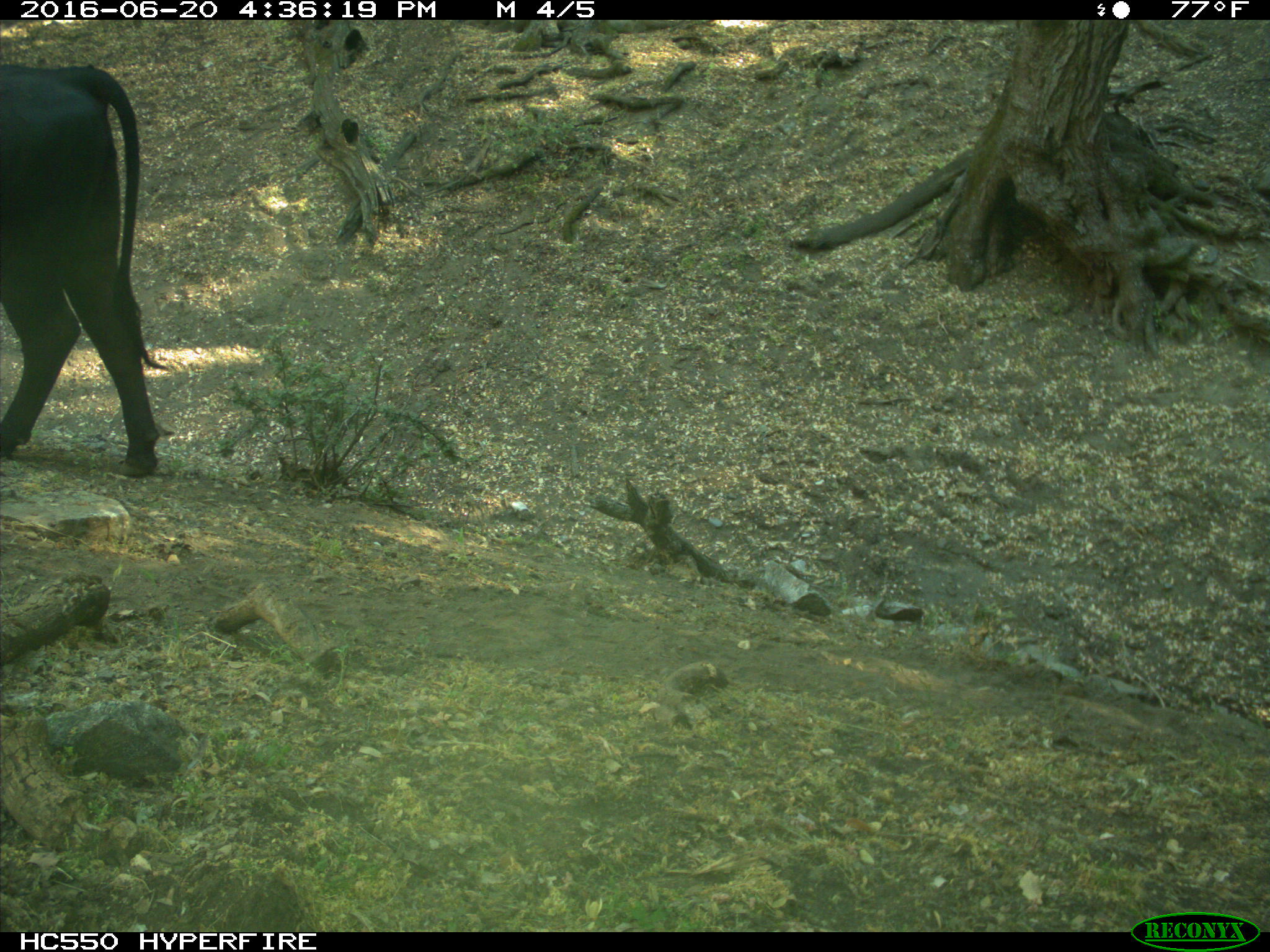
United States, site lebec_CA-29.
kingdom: Animalia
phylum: Chordata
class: Mammalia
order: Artiodactyla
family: Bovidae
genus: Bos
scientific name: Bos taurus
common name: domestic cow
Bos taurus (domestic cow).